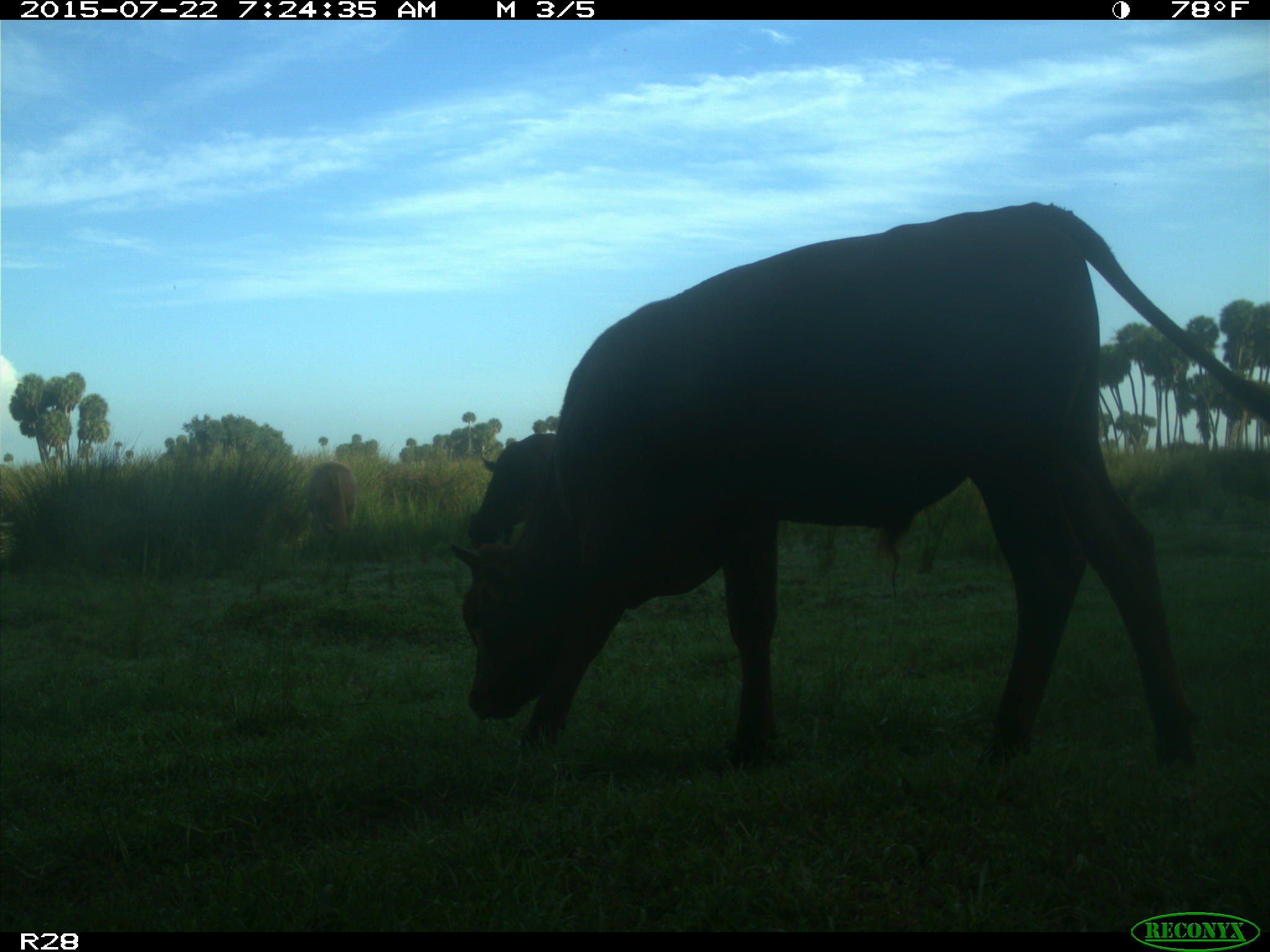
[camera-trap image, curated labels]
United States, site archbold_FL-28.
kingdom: Animalia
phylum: Chordata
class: Mammalia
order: Artiodactyla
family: Bovidae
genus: Bos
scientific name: Bos taurus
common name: domestic cow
Bos taurus (domestic cow).